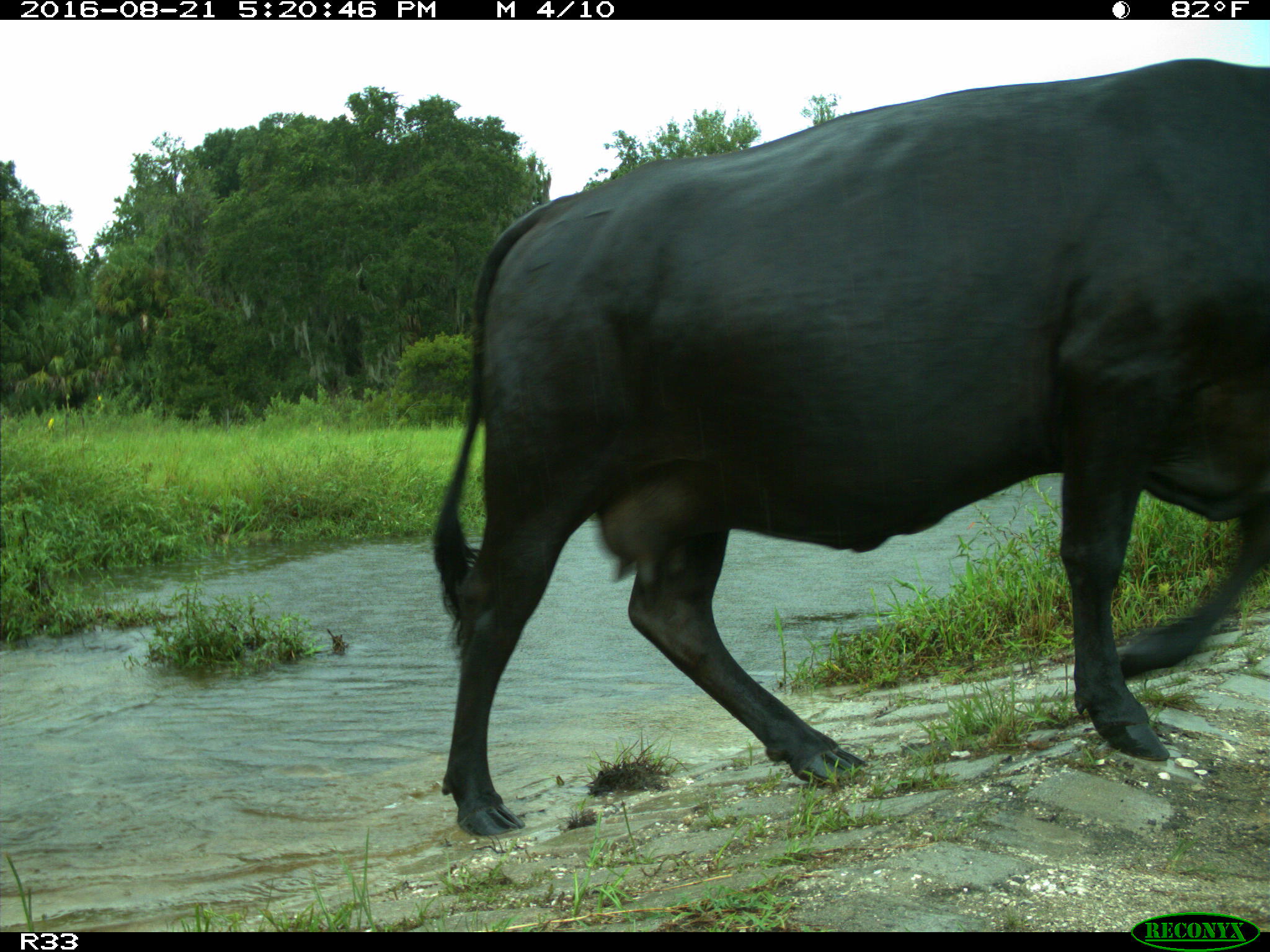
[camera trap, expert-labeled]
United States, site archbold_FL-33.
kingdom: Animalia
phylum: Chordata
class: Mammalia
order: Artiodactyla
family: Bovidae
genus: Bos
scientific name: Bos taurus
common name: domestic cow